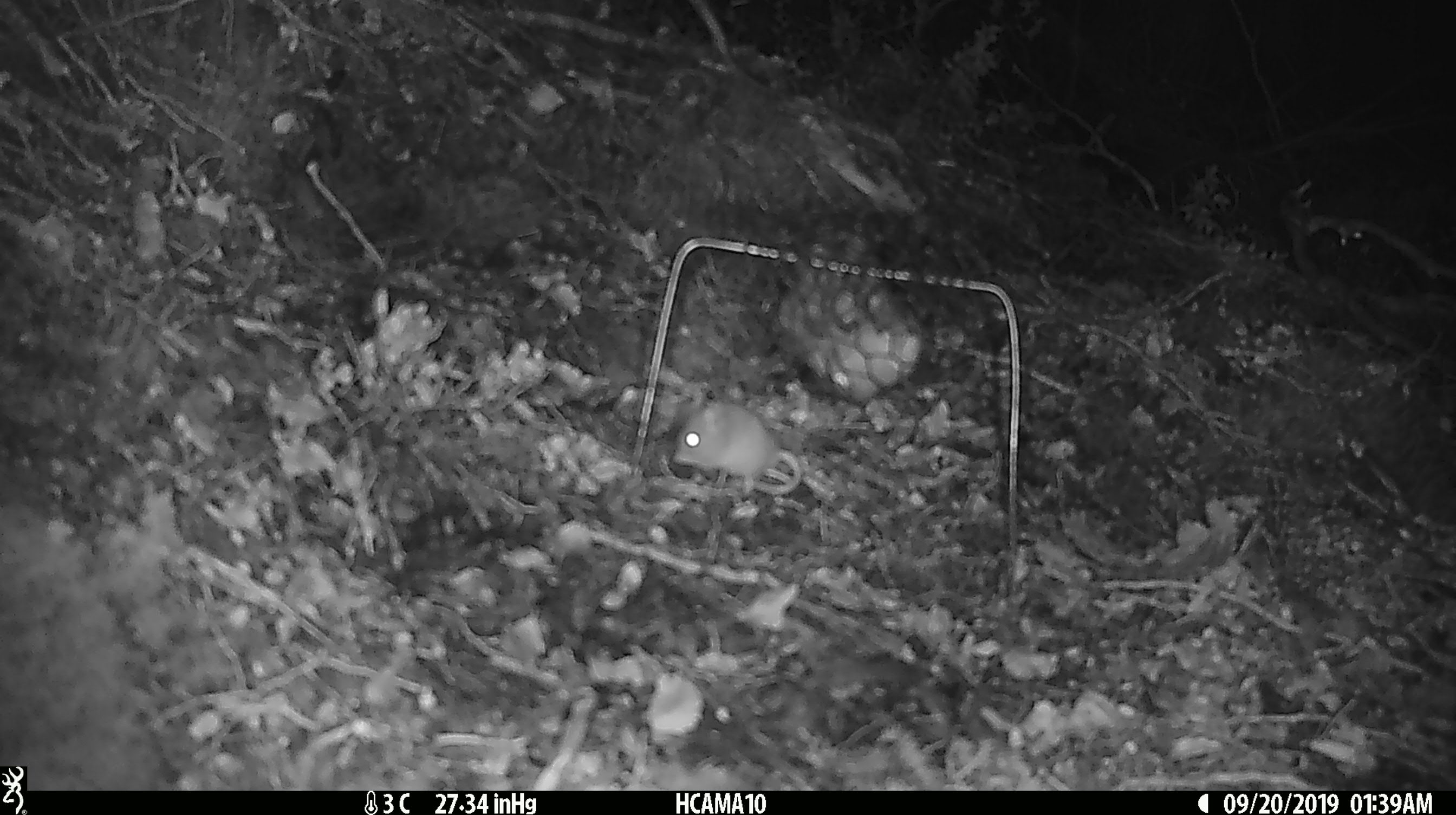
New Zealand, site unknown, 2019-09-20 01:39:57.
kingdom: Animalia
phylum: Chordata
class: Mammalia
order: Rodentia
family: Muridae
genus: Mus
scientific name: Mus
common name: mouse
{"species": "mouse (Mus)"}